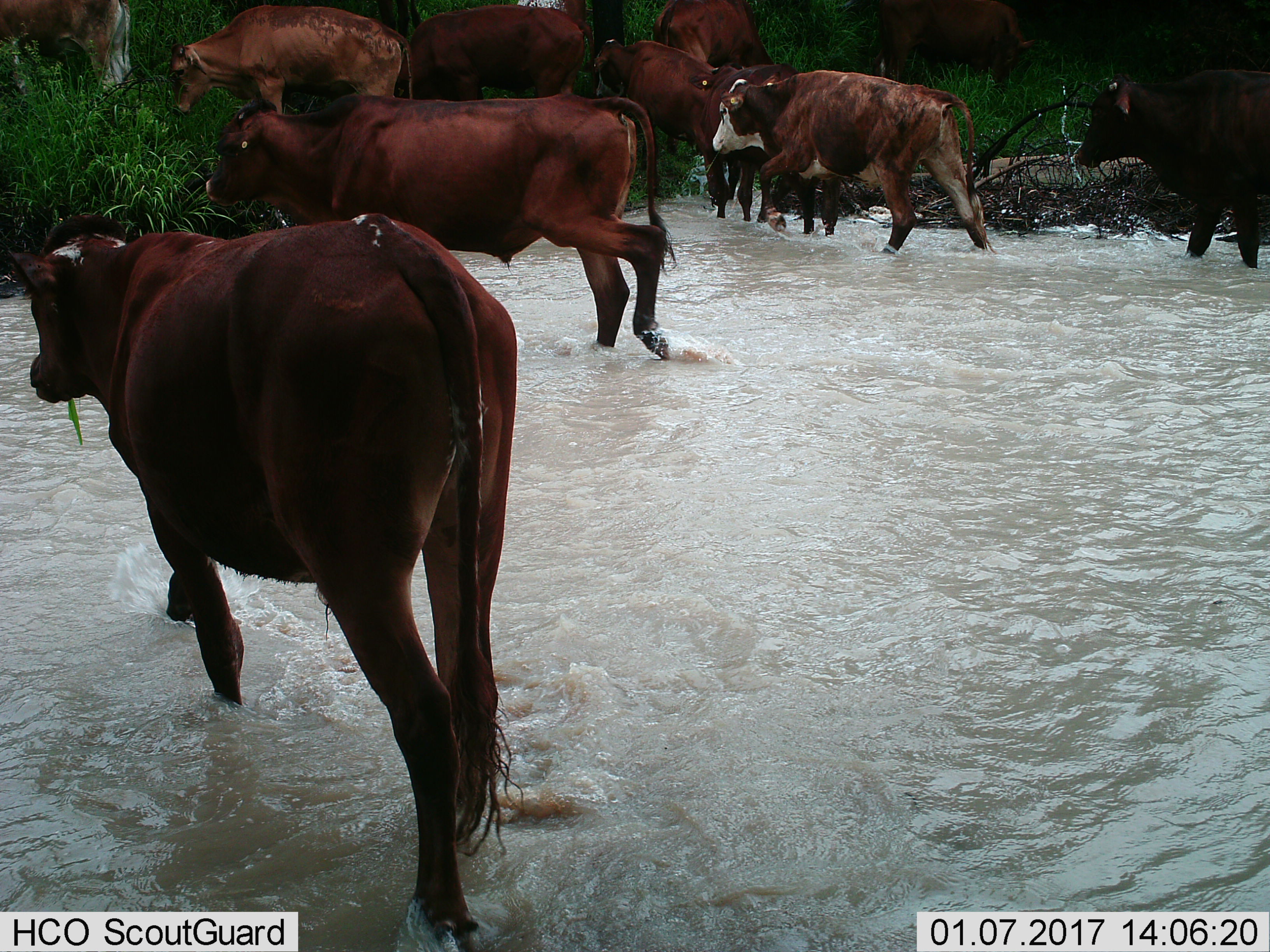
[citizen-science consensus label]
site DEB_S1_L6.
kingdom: Animalia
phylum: Chordata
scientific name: Vertebrata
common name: domestic animal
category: domesticanimal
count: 10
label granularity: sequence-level